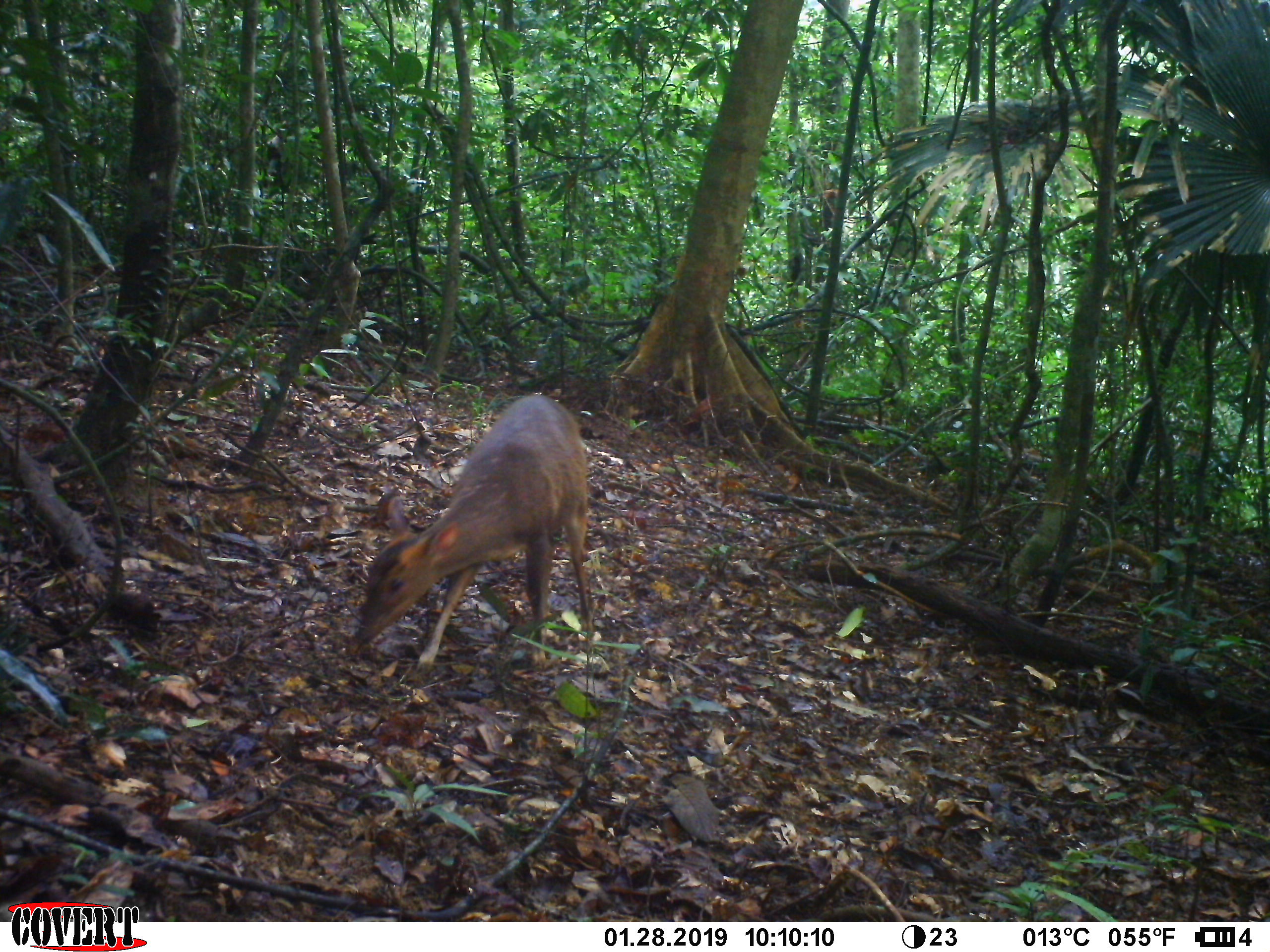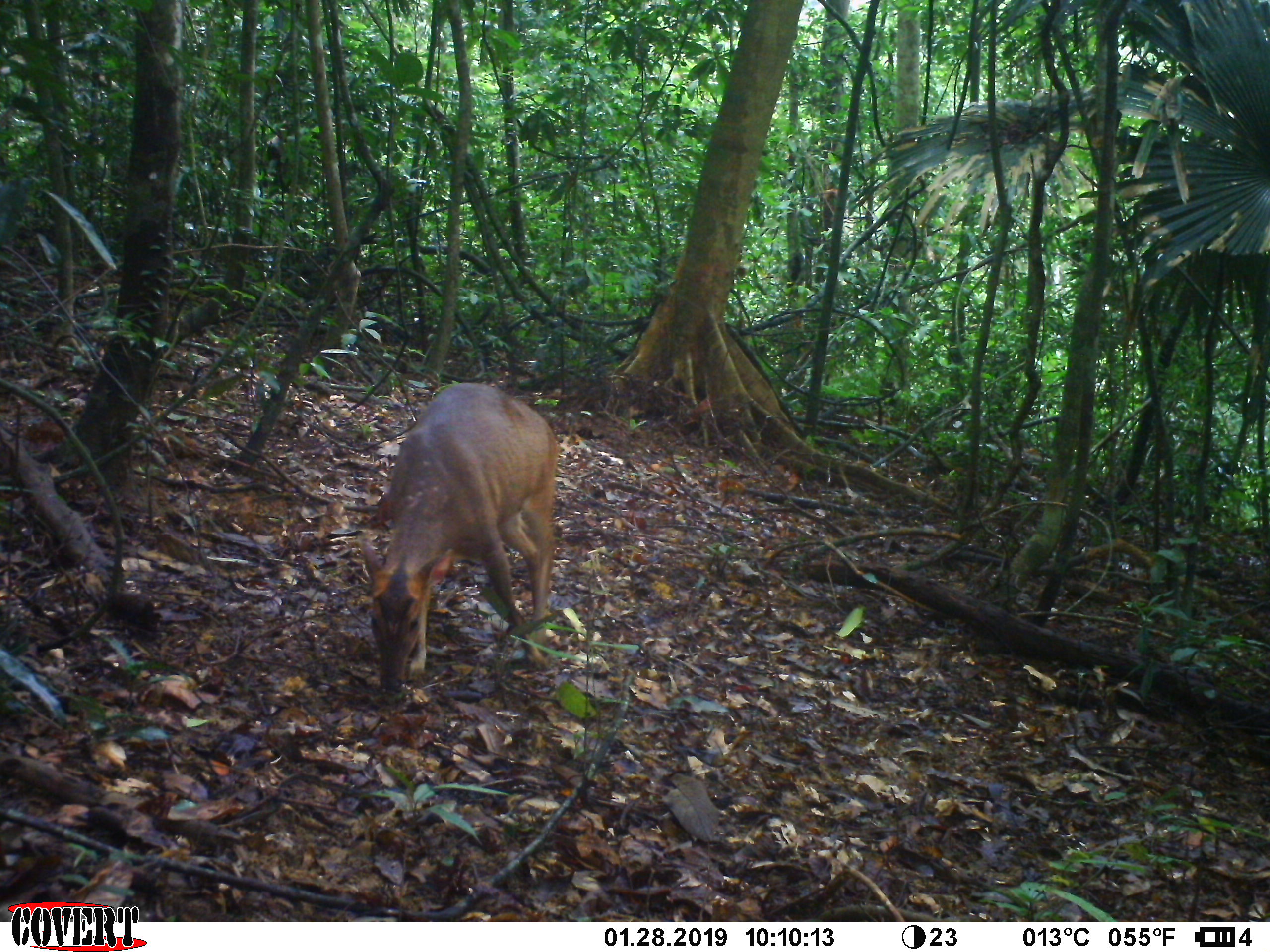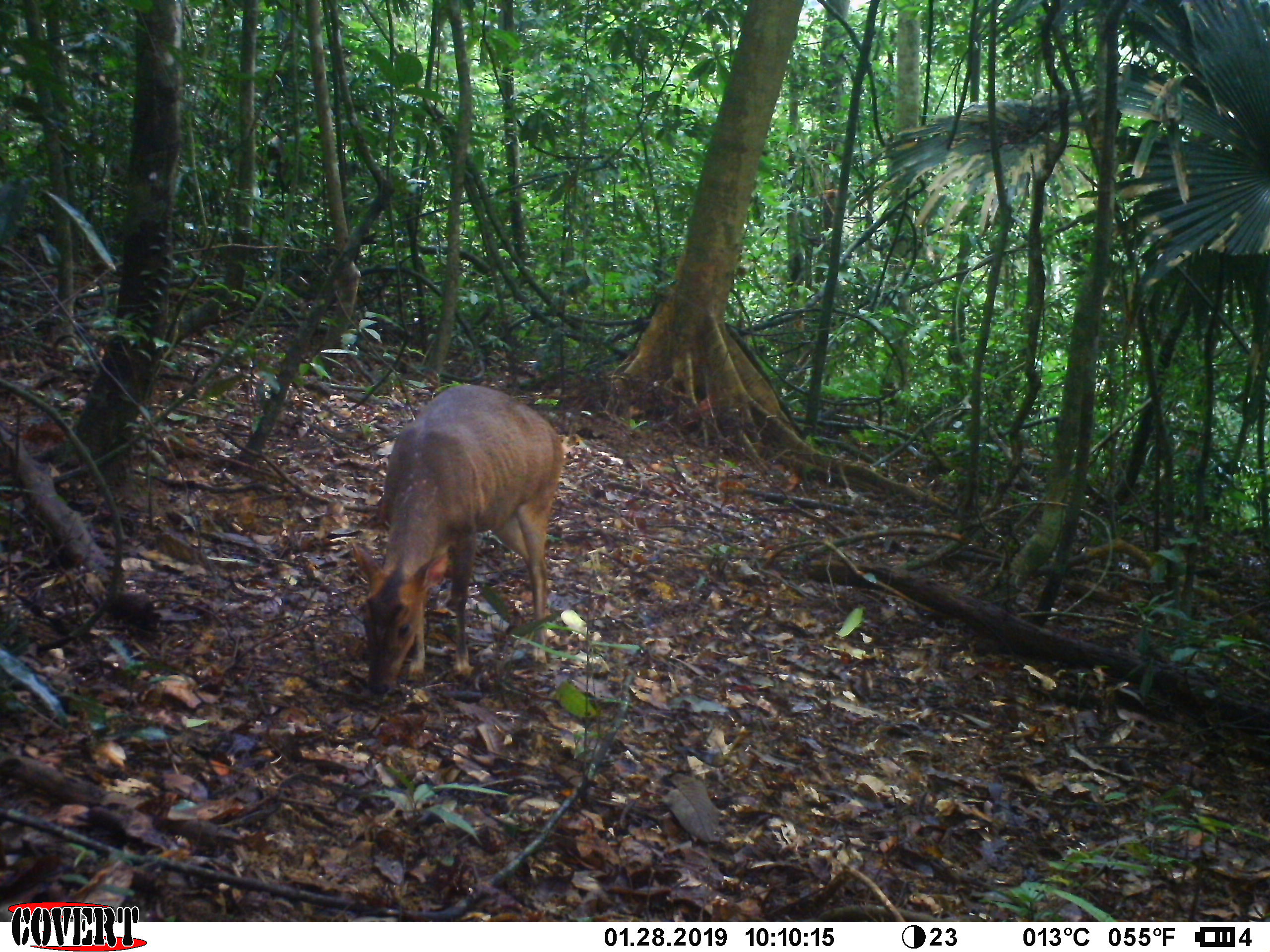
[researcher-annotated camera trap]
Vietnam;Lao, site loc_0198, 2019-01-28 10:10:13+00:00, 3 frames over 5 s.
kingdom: Animalia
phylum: Chordata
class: Mammalia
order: Artiodactyla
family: Cervidae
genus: Muntiacus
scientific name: Muntiacus vuquangensis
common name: large-antlered muntjac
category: large antlered muntjac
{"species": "large antlered muntjac (large-antlered muntjac) (Muntiacus vuquangensis)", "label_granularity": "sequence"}